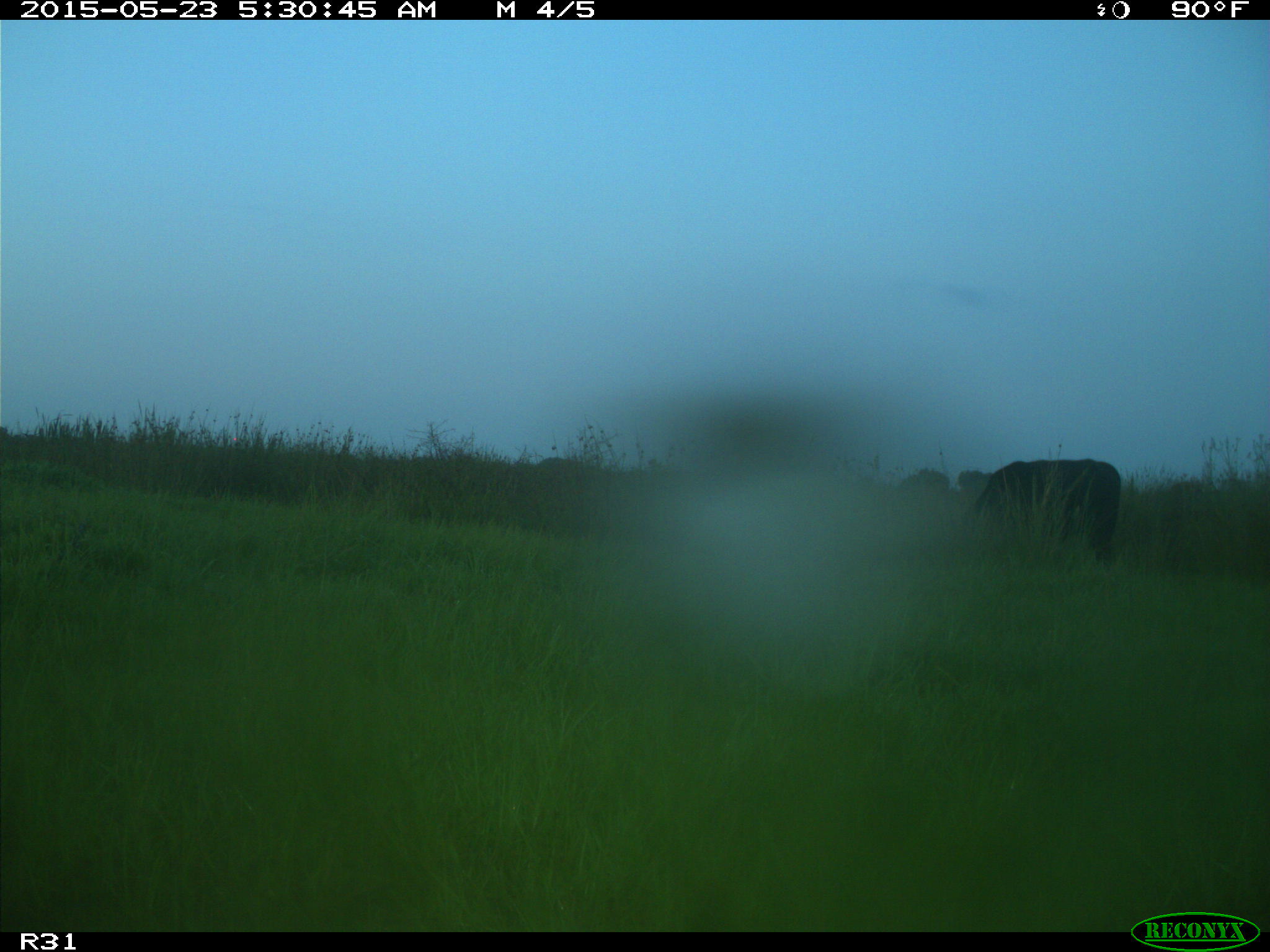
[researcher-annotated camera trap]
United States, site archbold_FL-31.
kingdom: Animalia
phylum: Chordata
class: Mammalia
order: Artiodactyla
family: Bovidae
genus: Bos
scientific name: Bos taurus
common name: domestic cow